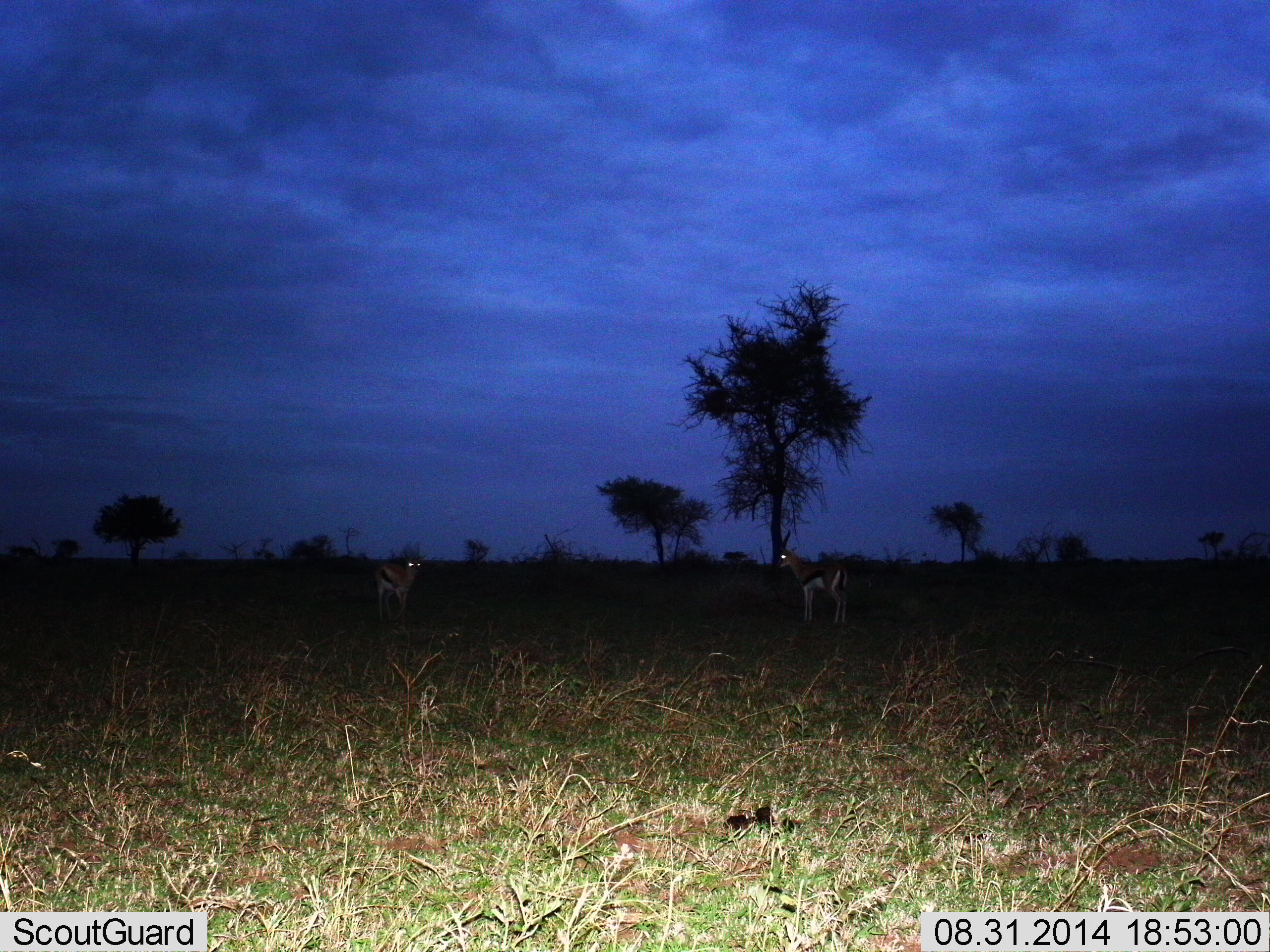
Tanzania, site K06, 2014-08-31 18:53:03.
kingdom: Animalia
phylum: Chordata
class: Mammalia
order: Artiodactyla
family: Bovidae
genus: Eudorcas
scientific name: Eudorcas thomsonii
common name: thomson's gazelle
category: gazellethomsons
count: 2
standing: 100%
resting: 0%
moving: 0%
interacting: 0%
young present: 0%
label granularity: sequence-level